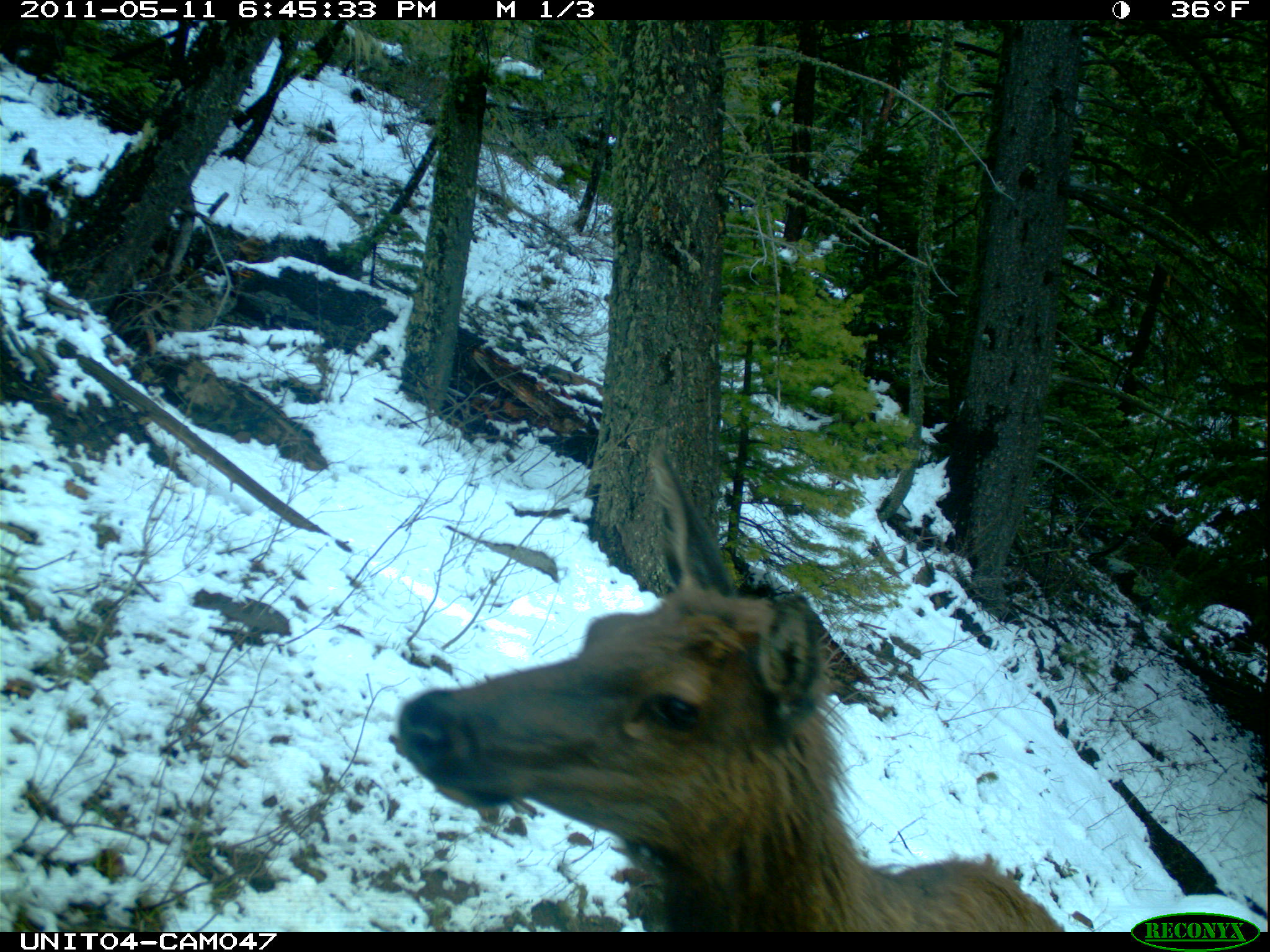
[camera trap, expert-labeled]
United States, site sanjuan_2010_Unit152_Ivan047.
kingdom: Animalia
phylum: Chordata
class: Mammalia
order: Artiodactyla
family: Cervidae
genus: Cervus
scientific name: Cervus elaphus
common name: red deer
Cervus elaphus (red deer).